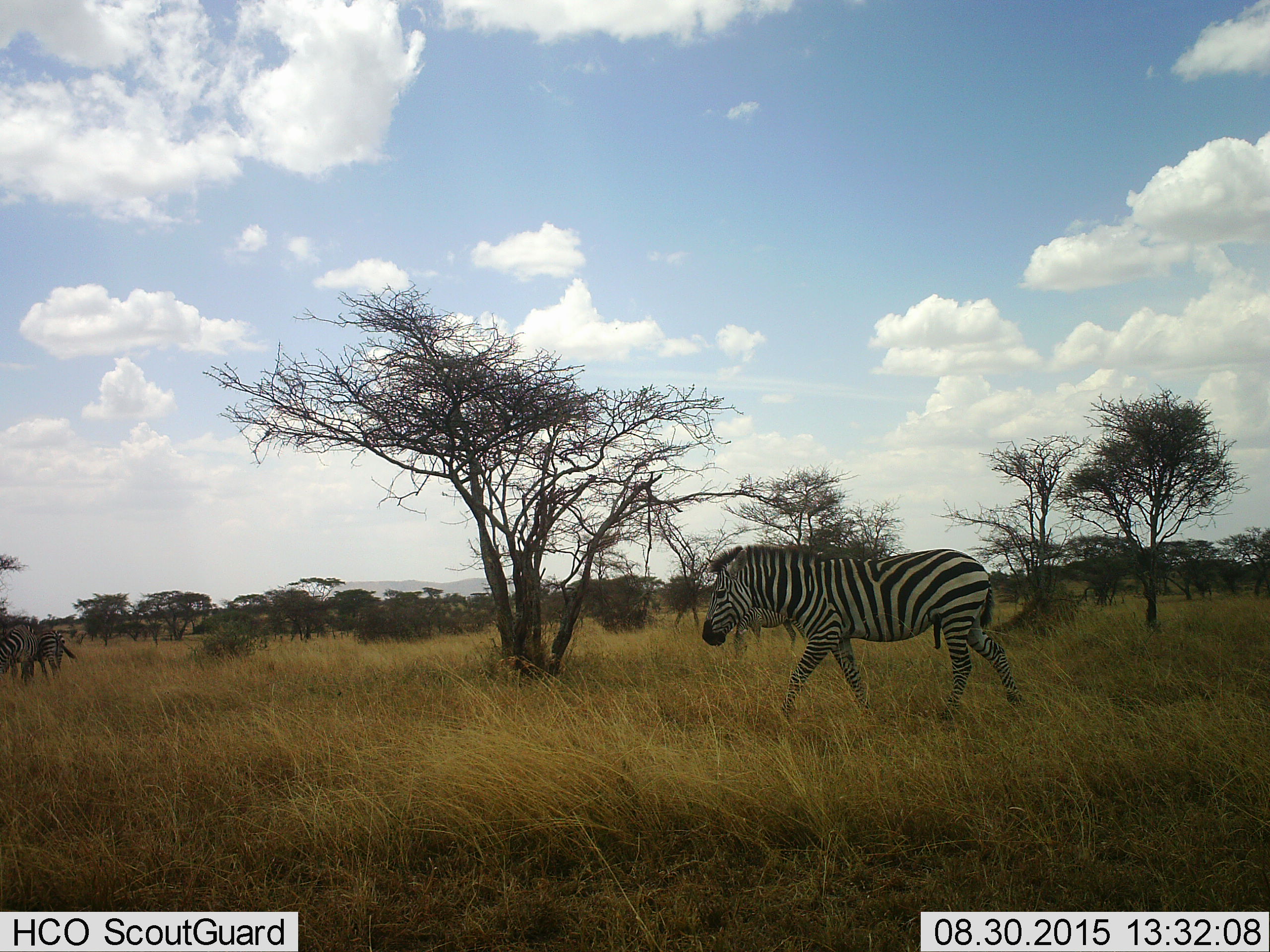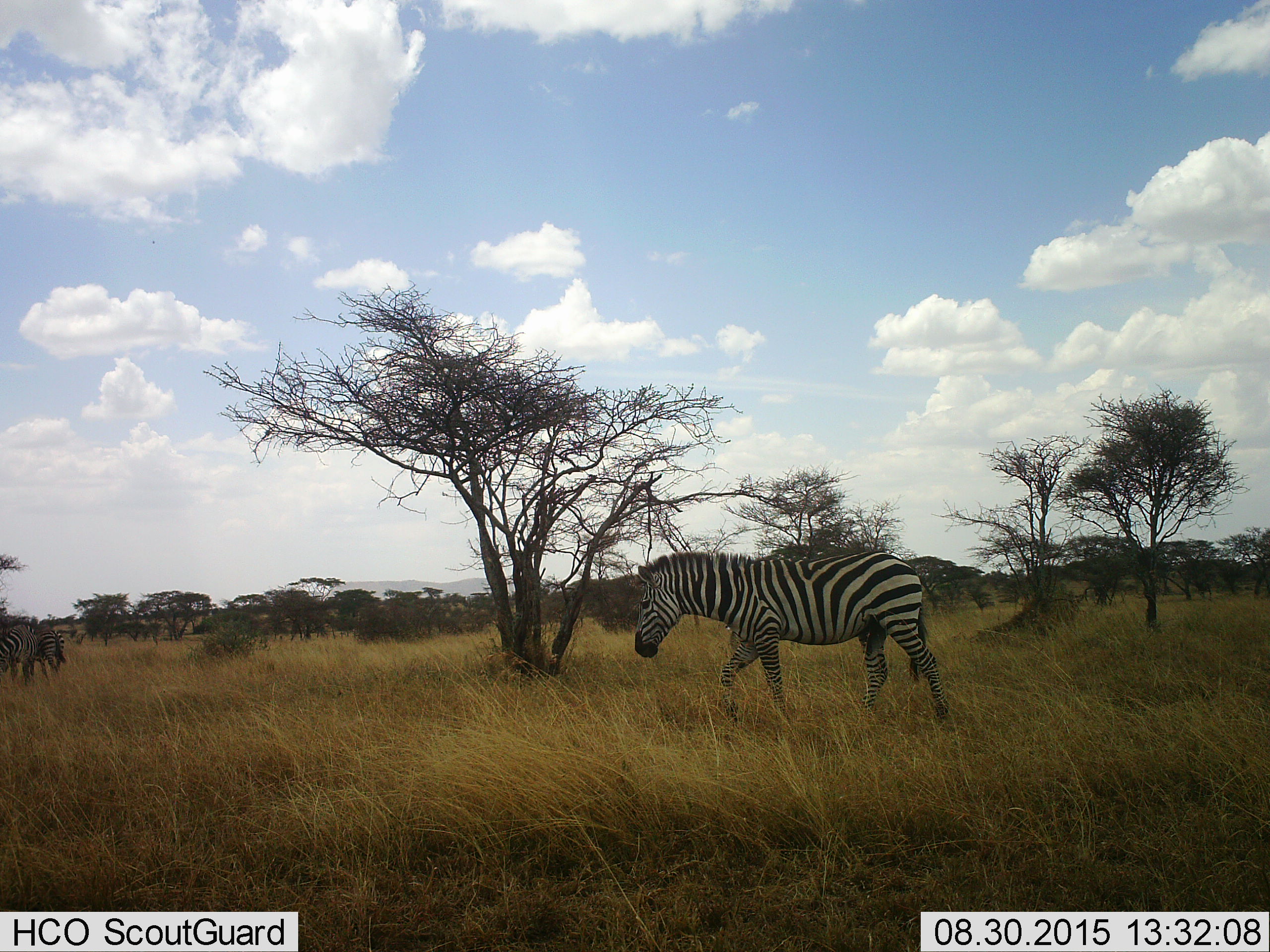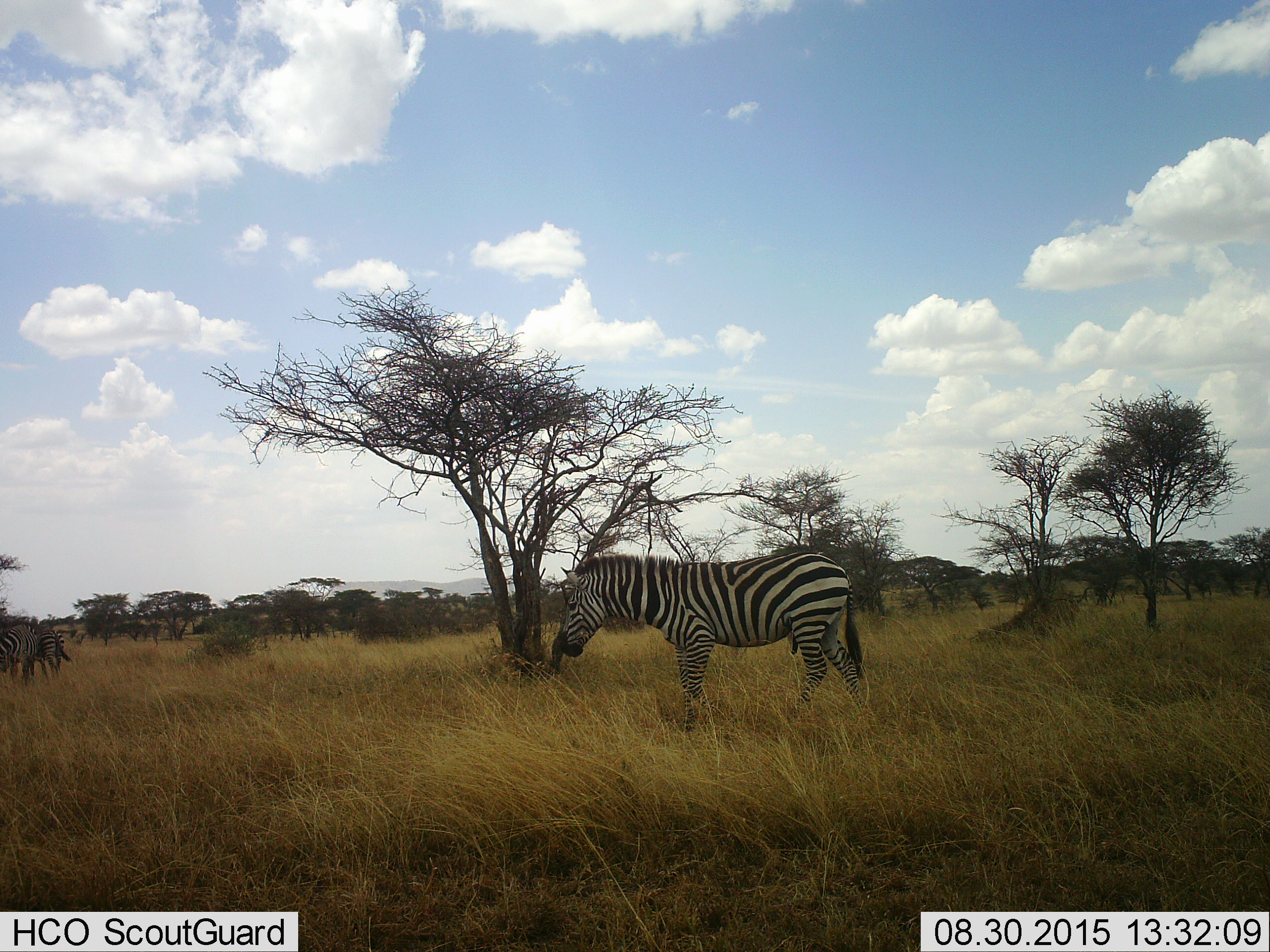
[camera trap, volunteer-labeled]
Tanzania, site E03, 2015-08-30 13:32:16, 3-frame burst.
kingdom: Animalia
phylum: Chordata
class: Mammalia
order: Perissodactyla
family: Equidae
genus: Equus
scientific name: Equus quagga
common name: plains zebra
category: zebra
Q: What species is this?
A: Zebra (plains zebra) (Equus quagga).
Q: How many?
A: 4.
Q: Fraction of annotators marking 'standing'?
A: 47%.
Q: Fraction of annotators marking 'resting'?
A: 0%.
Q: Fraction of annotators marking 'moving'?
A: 65%.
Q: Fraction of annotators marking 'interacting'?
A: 6%.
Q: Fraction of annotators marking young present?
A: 0%.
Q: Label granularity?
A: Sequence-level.